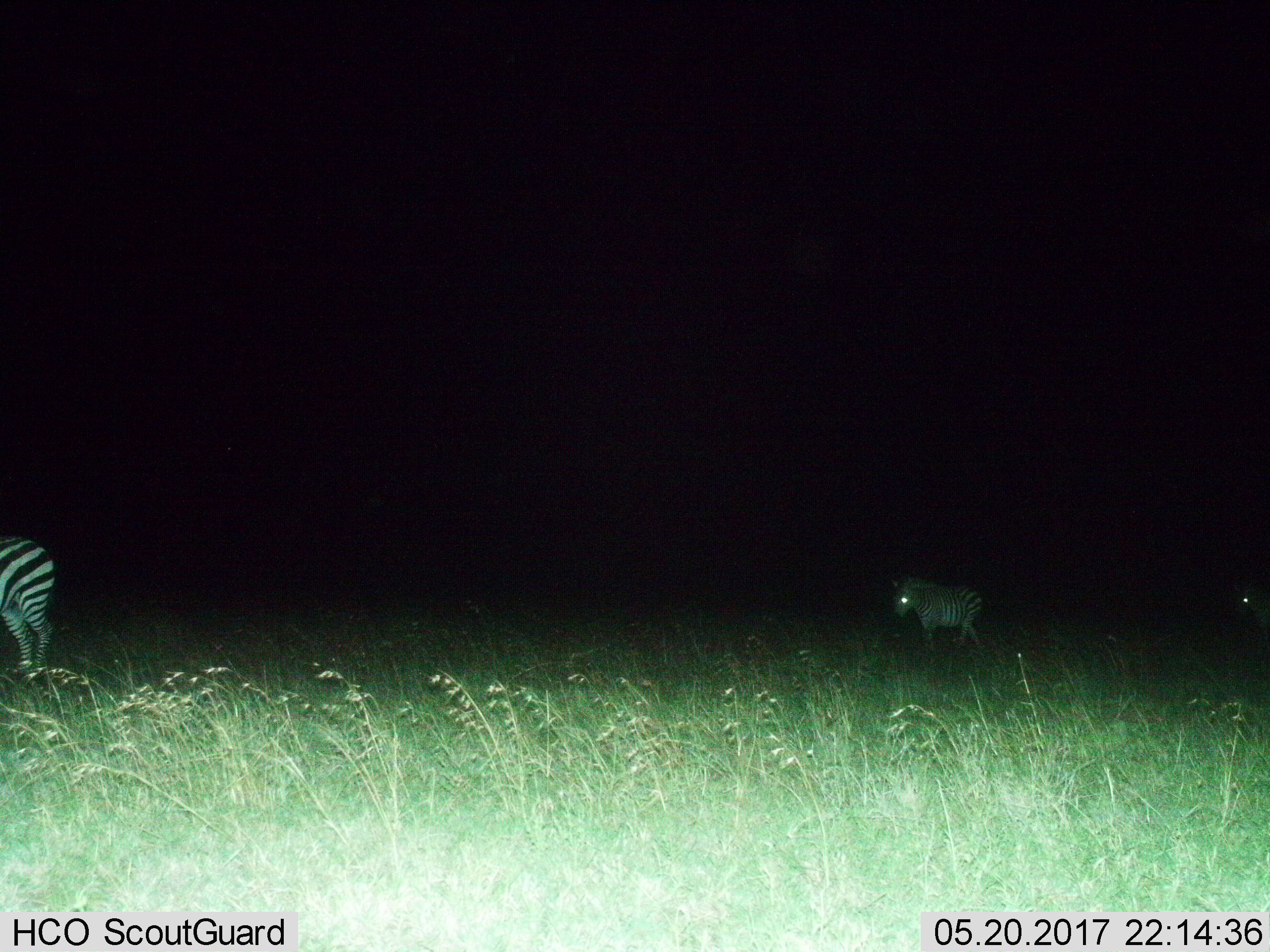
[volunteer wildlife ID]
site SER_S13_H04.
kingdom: Animalia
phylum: Chordata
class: Mammalia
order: Perissodactyla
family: Equidae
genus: Equus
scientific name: Equus quagga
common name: plains zebra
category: zebraplains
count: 3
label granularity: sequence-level